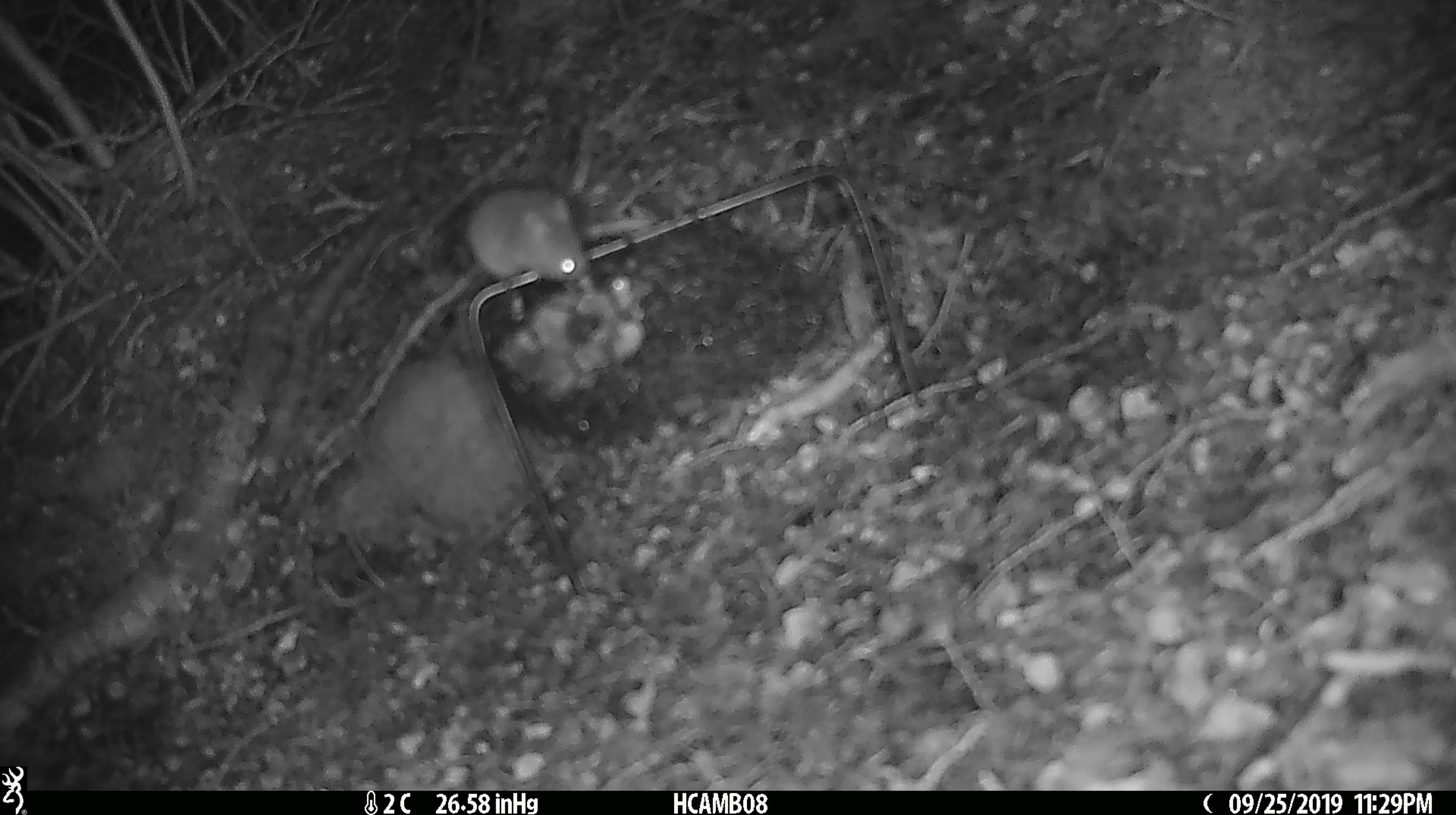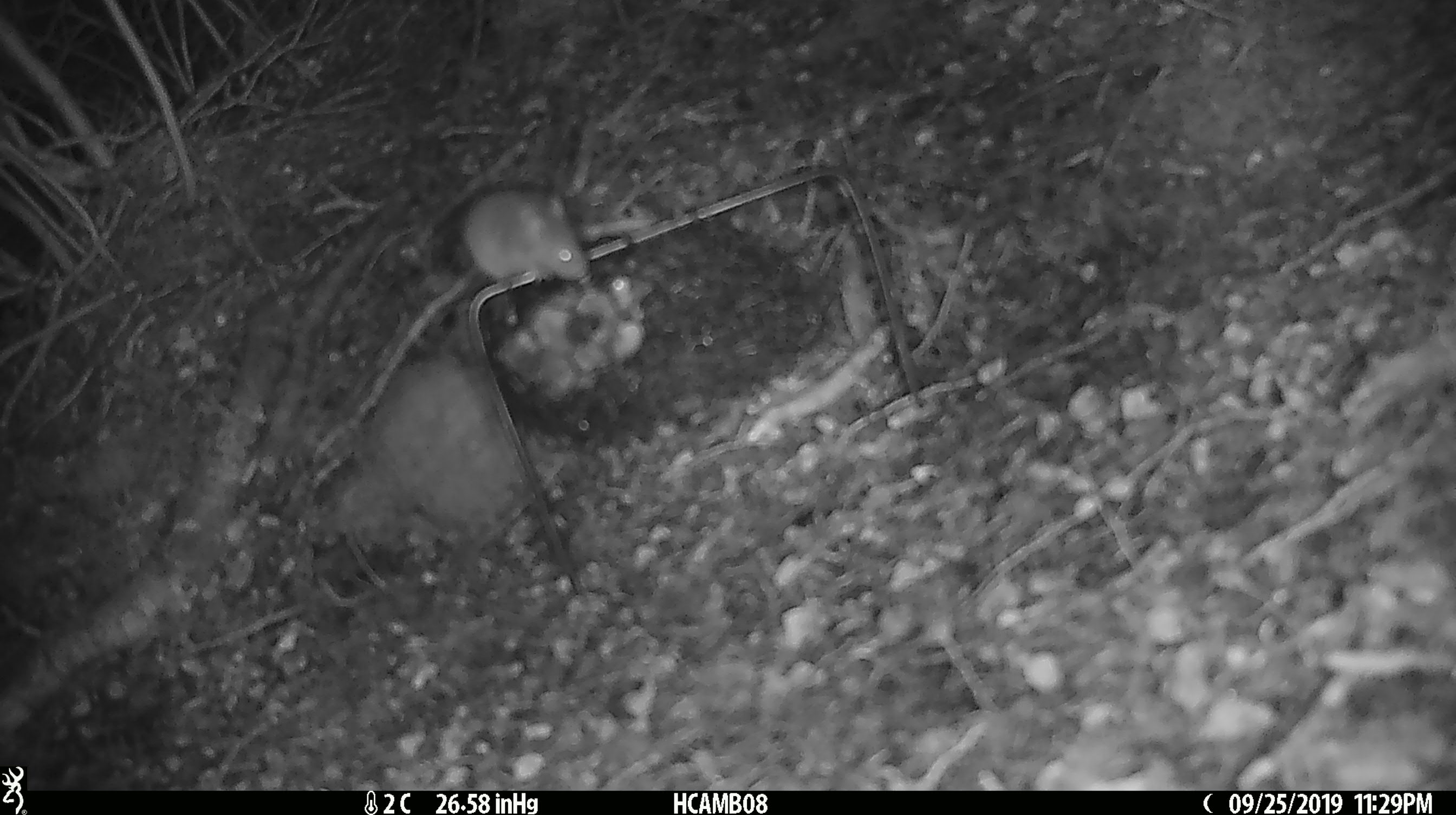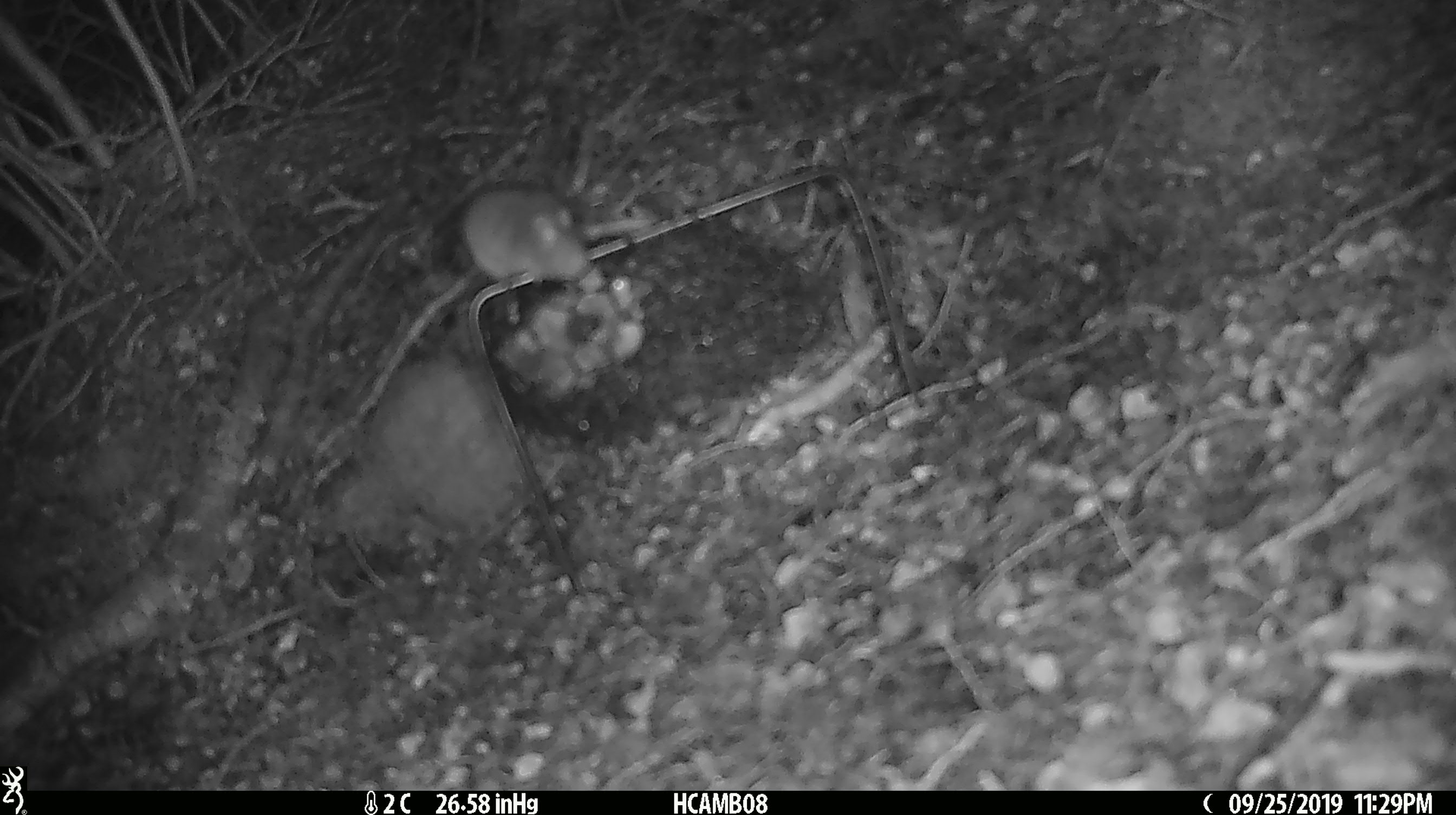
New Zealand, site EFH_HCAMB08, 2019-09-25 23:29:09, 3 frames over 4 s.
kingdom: Animalia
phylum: Chordata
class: Mammalia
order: Rodentia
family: Muridae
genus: Mus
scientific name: Mus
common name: mouse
Mouse (Mus).